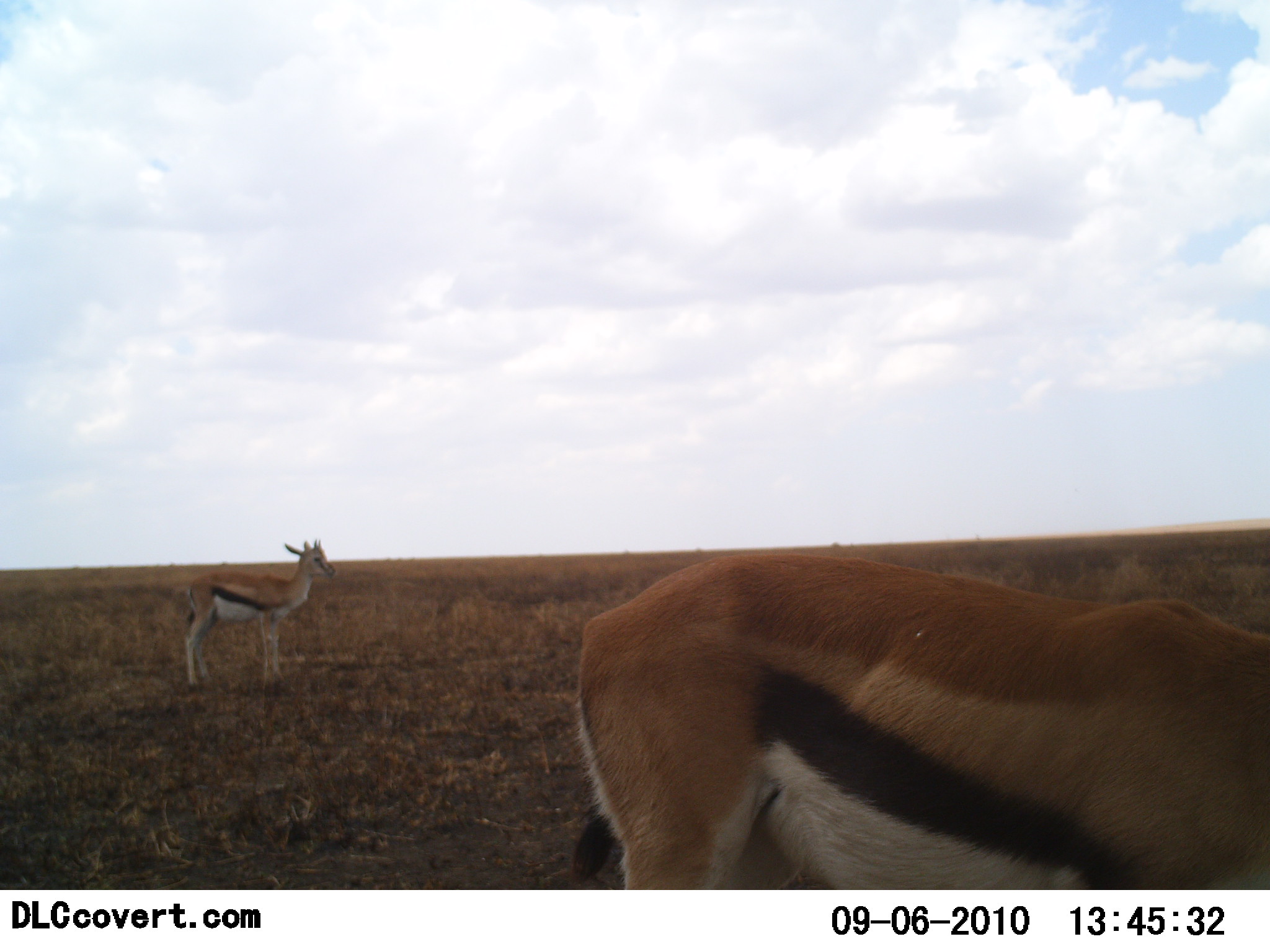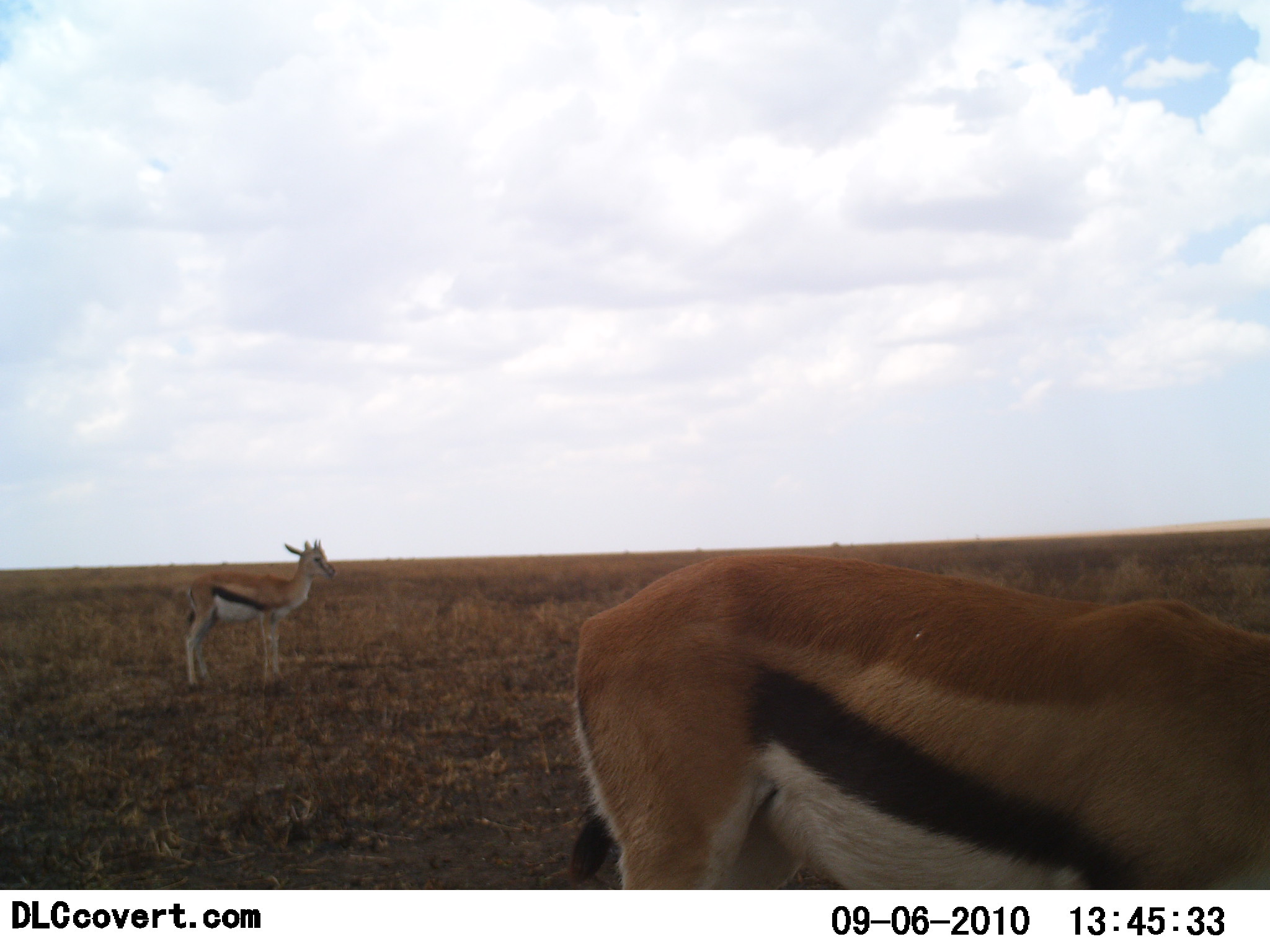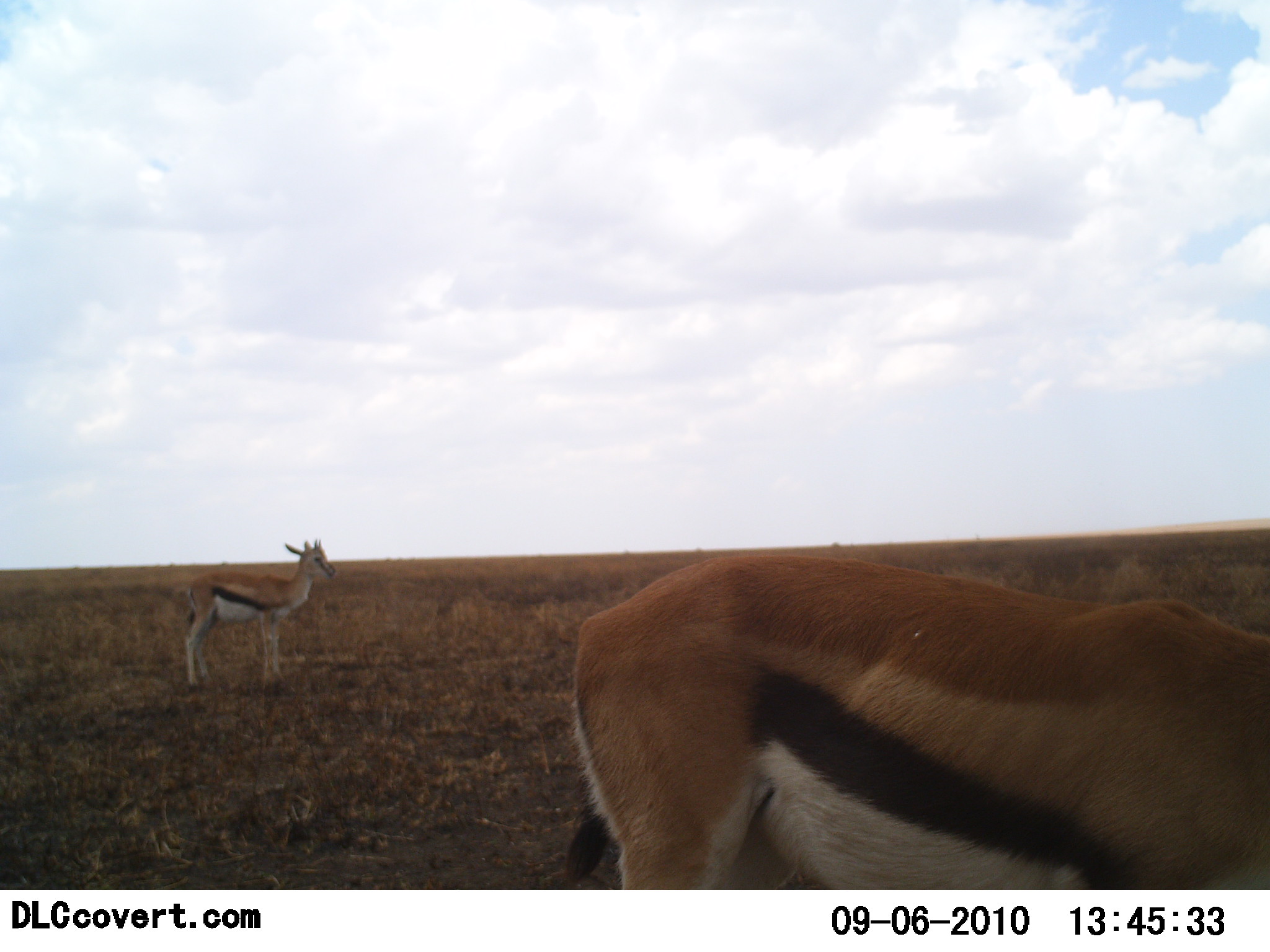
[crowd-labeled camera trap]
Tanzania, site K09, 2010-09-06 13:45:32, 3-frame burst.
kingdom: Animalia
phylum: Chordata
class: Mammalia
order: Artiodactyla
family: Bovidae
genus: Eudorcas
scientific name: Eudorcas thomsonii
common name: thomson's gazelle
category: gazellethomsons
Gazellethomsons (thomson's gazelle) (Eudorcas thomsonii), count 2. Behavior (volunteer vote fractions): standing 100%, resting 0%, moving 0%, interacting 0%. Young present (vote fraction): 17%. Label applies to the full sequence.